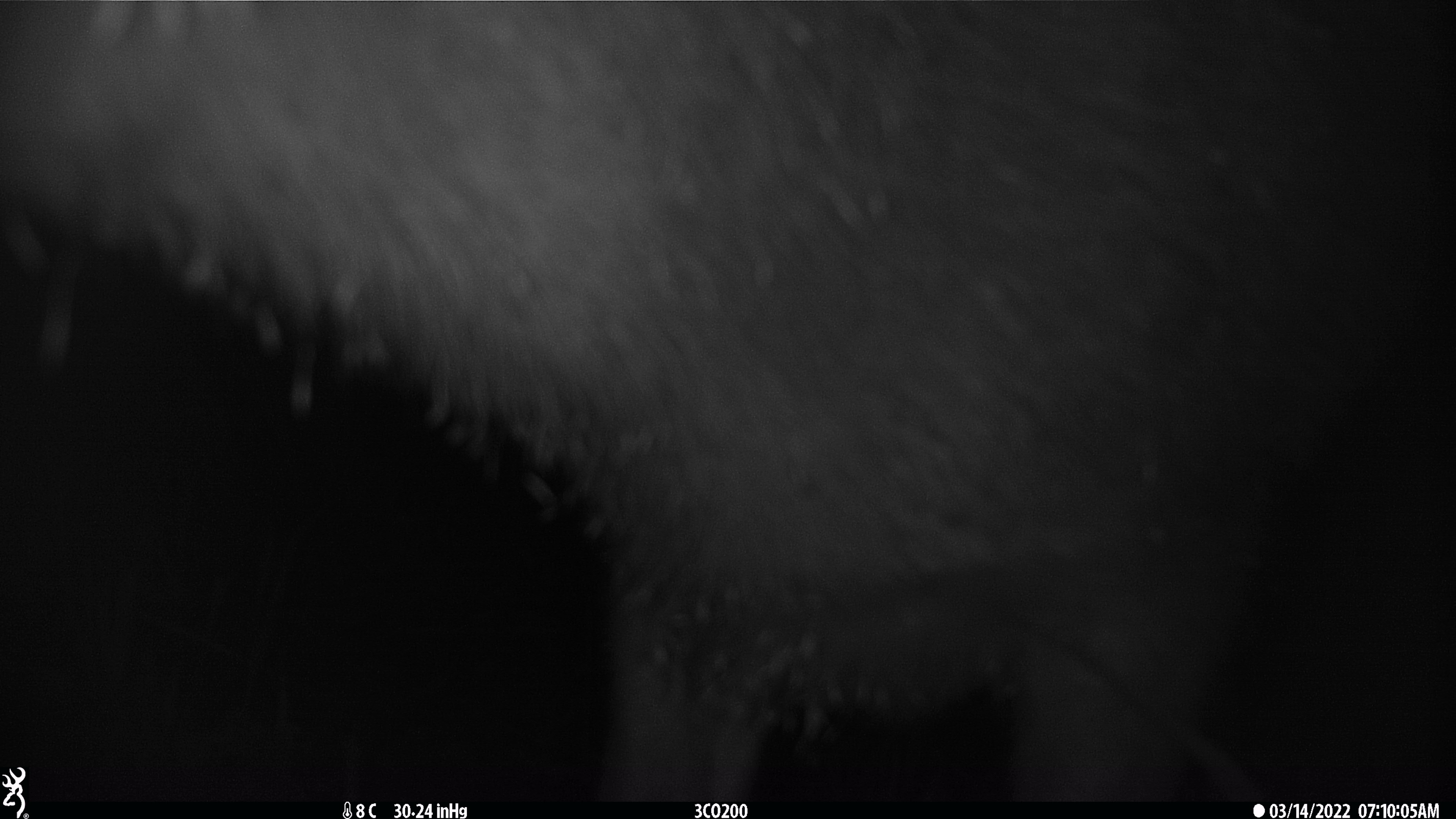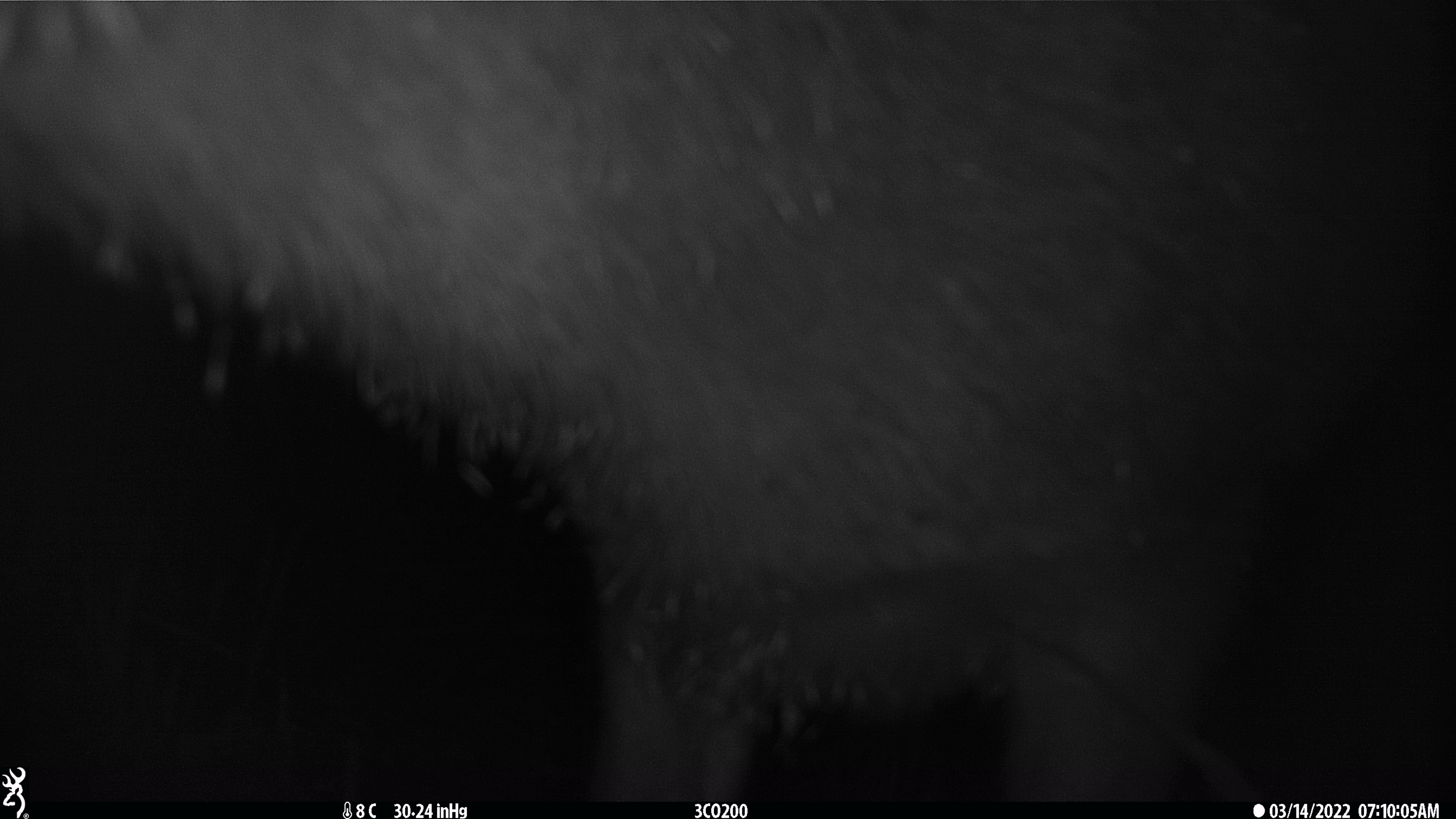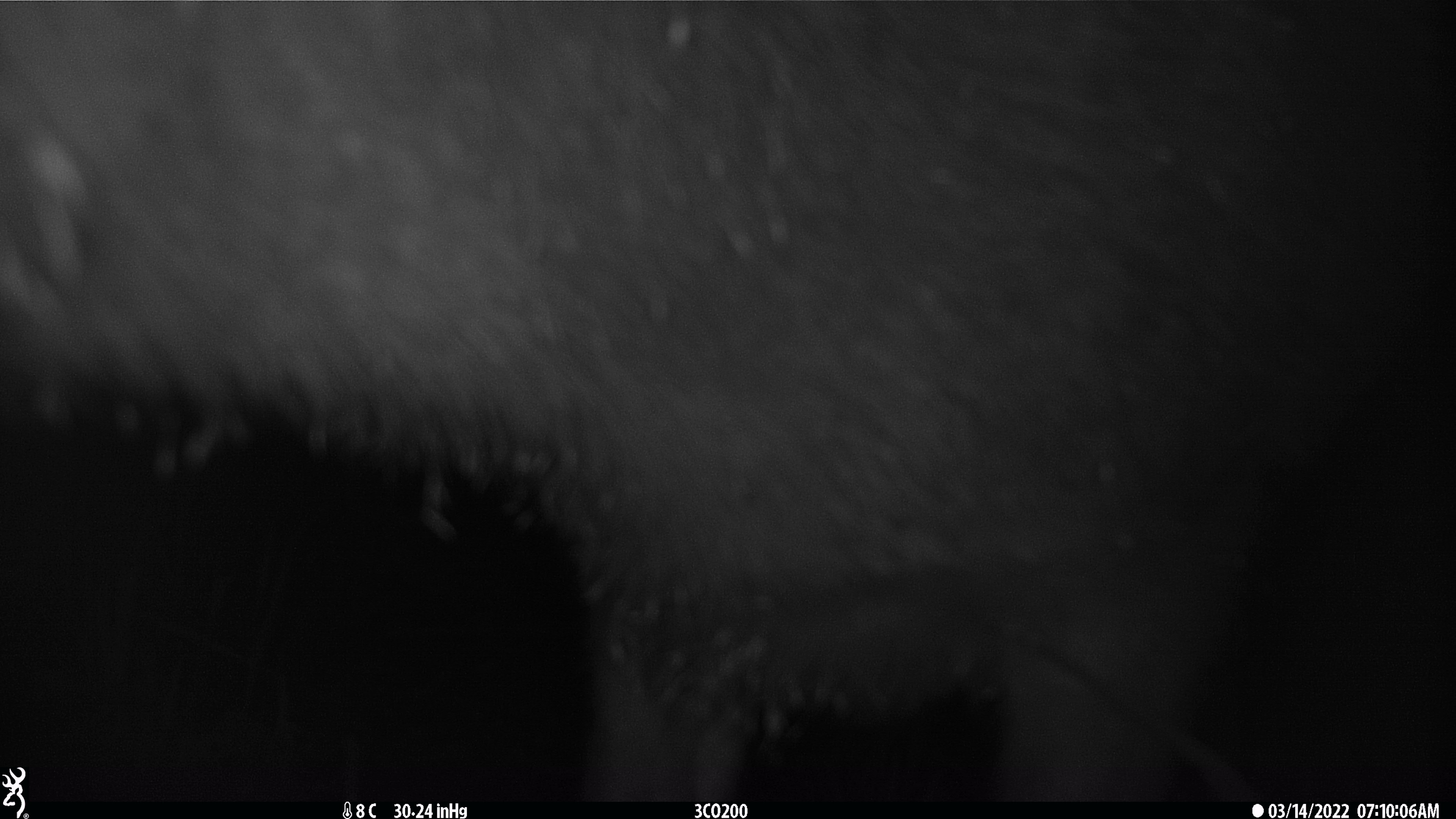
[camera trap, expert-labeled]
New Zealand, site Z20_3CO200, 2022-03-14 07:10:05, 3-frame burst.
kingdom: Animalia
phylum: Chordata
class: Mammalia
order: Artiodactyla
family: Cervidae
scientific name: Cervidae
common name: deer